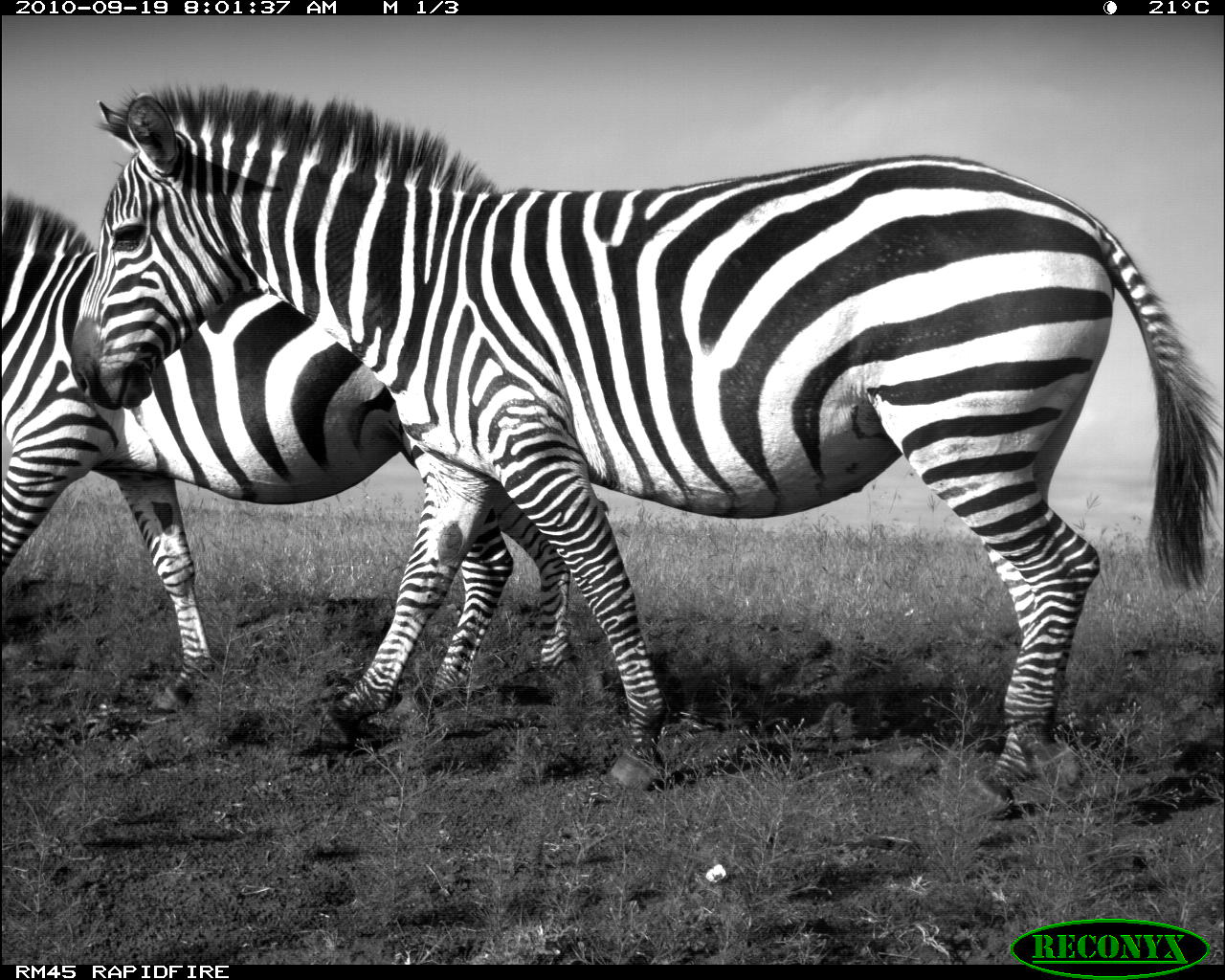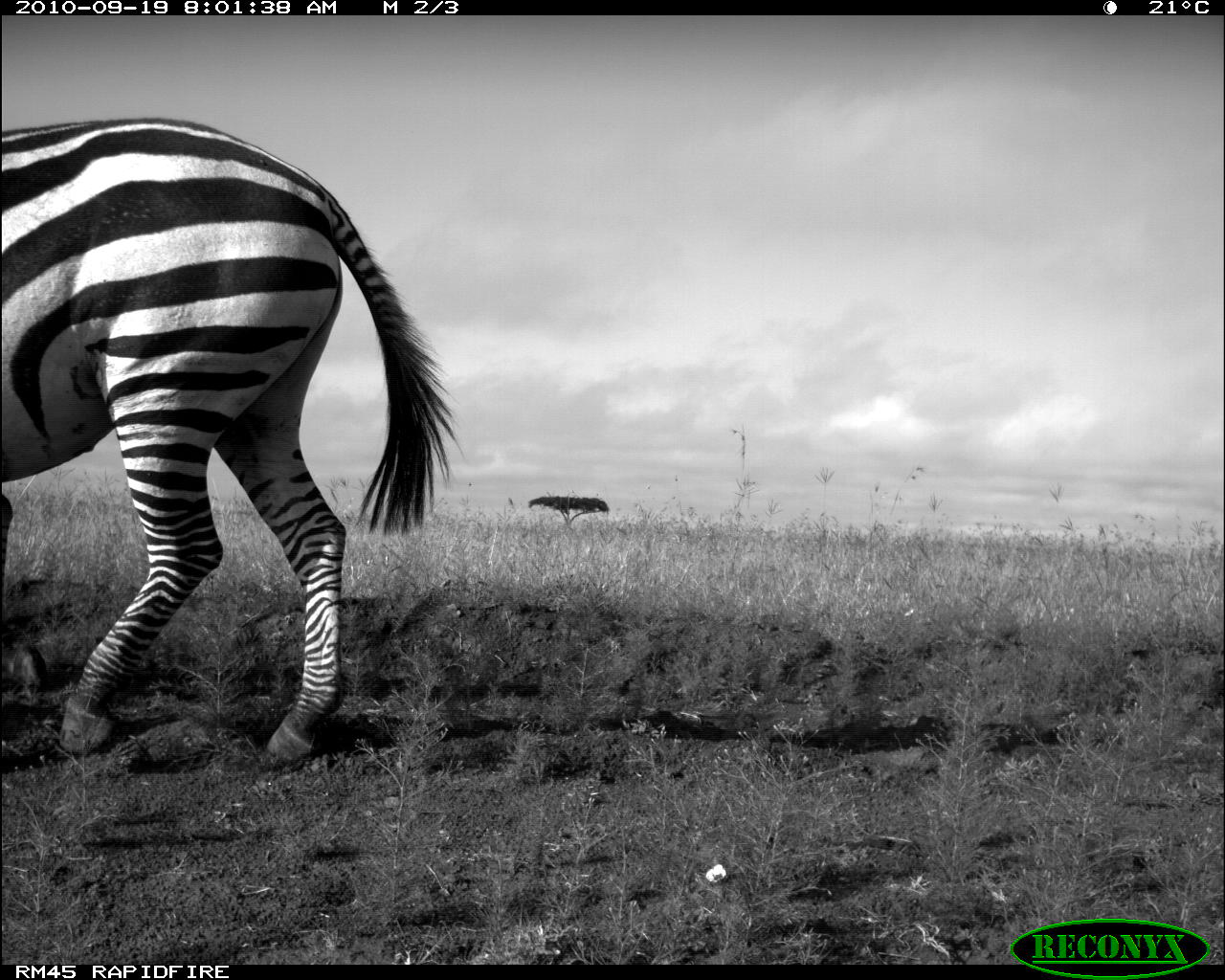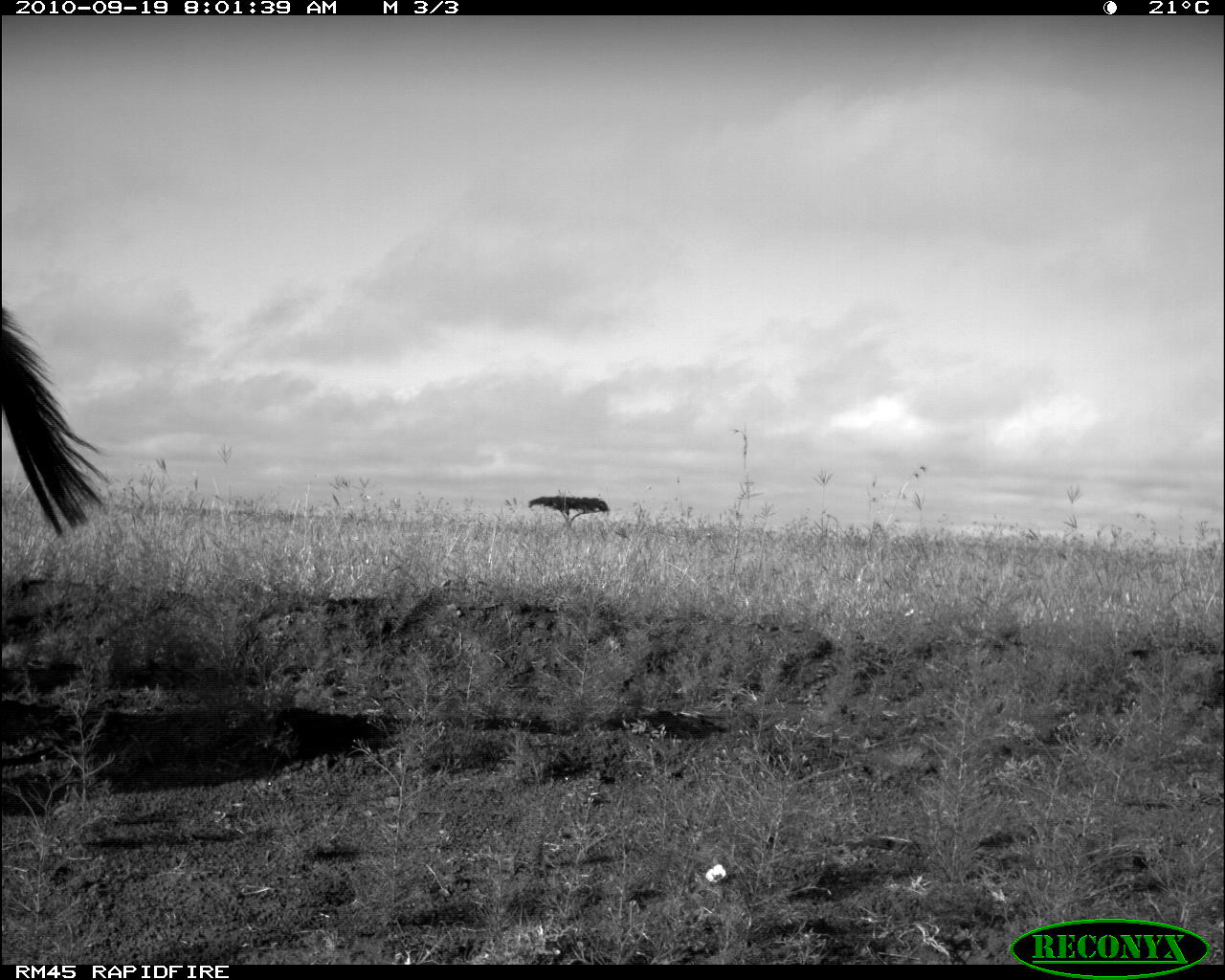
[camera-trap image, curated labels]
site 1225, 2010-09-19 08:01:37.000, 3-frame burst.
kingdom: Animalia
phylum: Chordata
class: Mammalia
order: Perissodactyla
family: Equidae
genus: Equus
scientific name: Equus quagga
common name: plains zebra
Equus quagga (plains zebra), count 2.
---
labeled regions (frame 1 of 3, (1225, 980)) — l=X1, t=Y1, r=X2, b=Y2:
equus quagga: l=69, t=78, r=1225, b=788; l=0, t=182, r=571, b=706; l=378, t=79, r=385, b=81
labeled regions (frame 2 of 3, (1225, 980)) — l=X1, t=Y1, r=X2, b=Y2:
equus quagga: l=0, t=115, r=465, b=764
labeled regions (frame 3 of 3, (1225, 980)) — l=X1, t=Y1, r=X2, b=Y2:
equus quagga: l=0, t=303, r=112, b=538